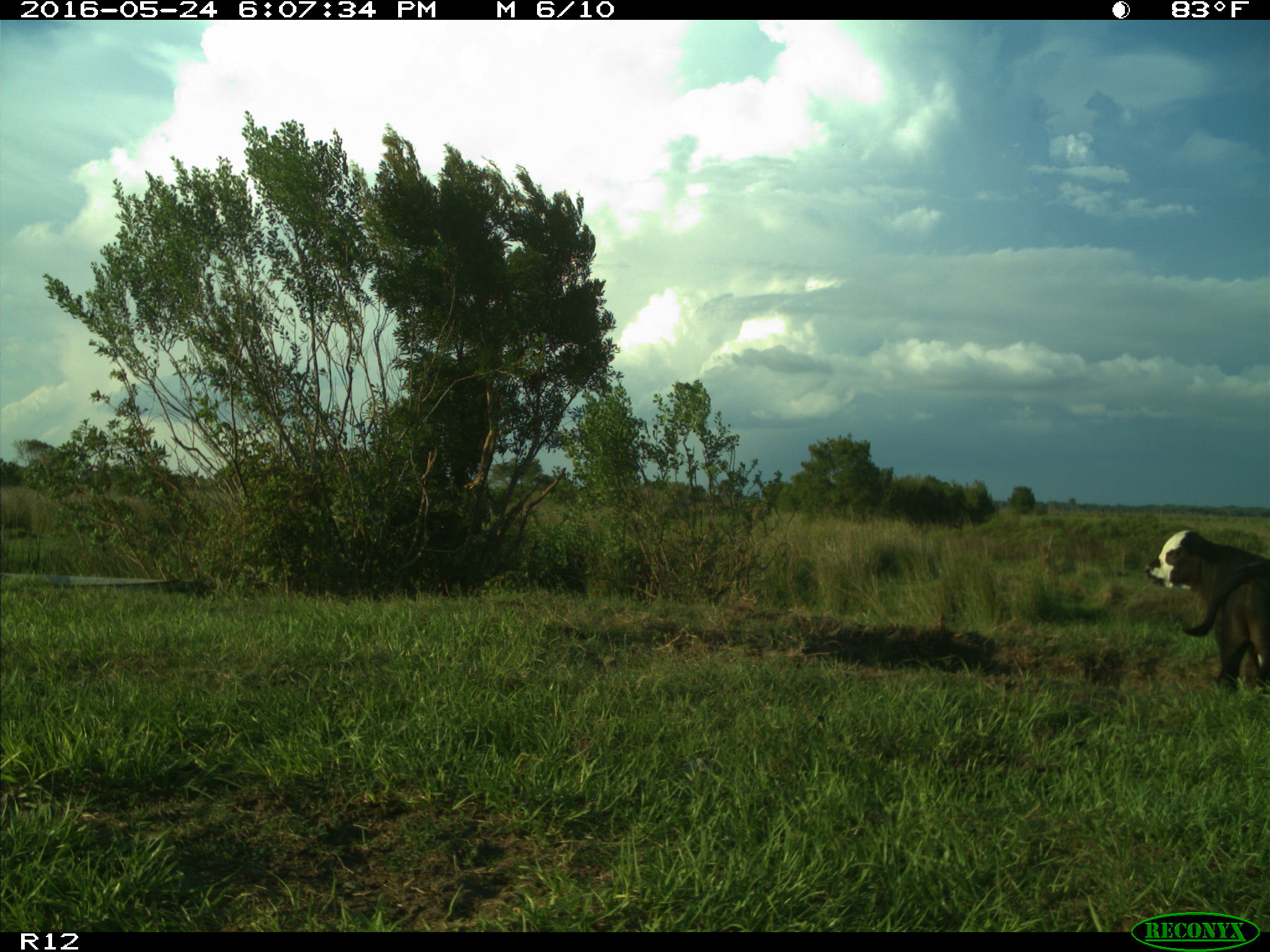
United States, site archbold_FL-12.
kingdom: Animalia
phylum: Chordata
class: Mammalia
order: Artiodactyla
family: Bovidae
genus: Bos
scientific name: Bos taurus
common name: domestic cow